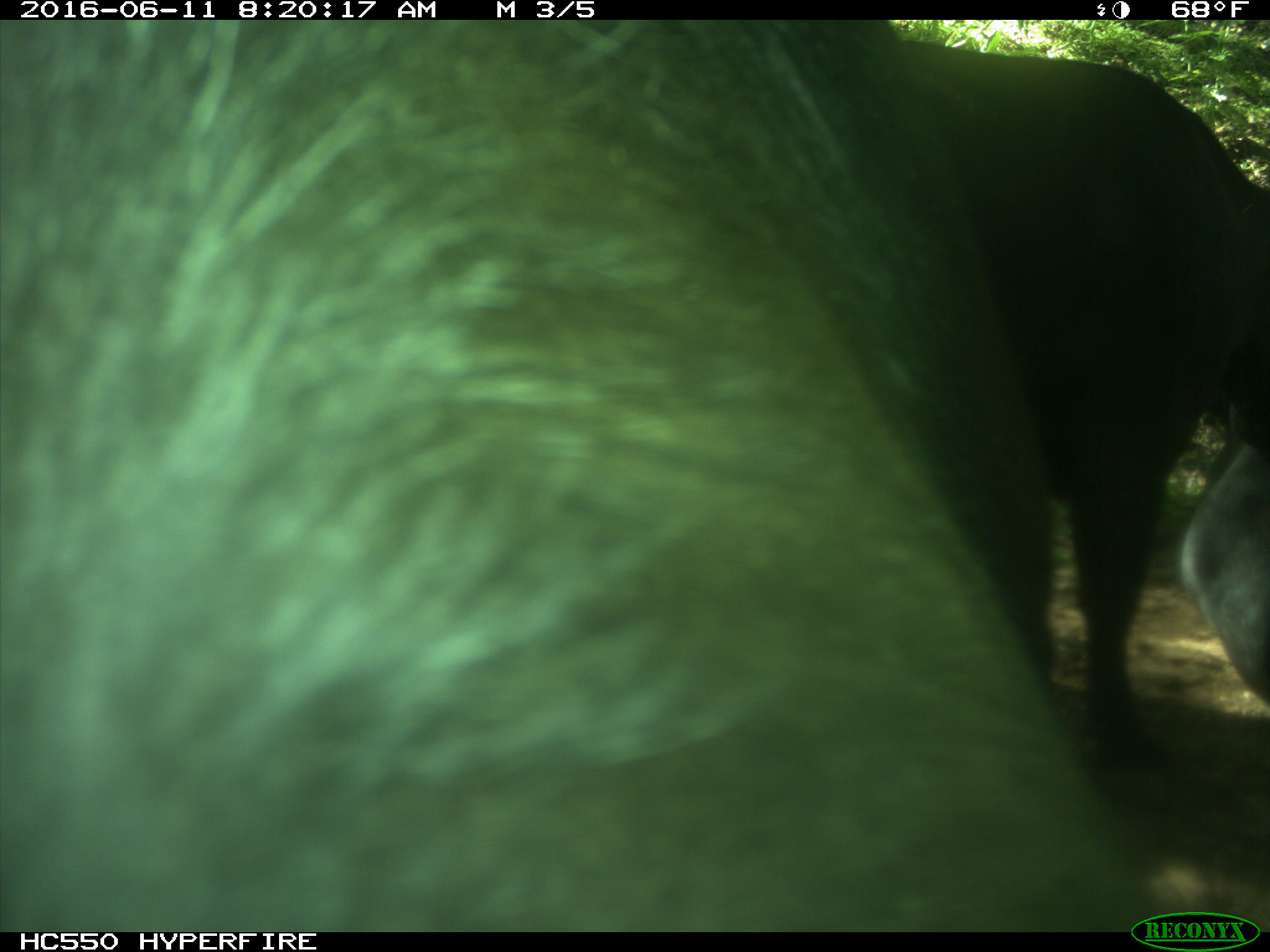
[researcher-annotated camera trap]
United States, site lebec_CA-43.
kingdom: Animalia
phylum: Chordata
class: Mammalia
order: Artiodactyla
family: Bovidae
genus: Bos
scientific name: Bos taurus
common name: domestic cow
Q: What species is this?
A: Bos taurus (domestic cow).